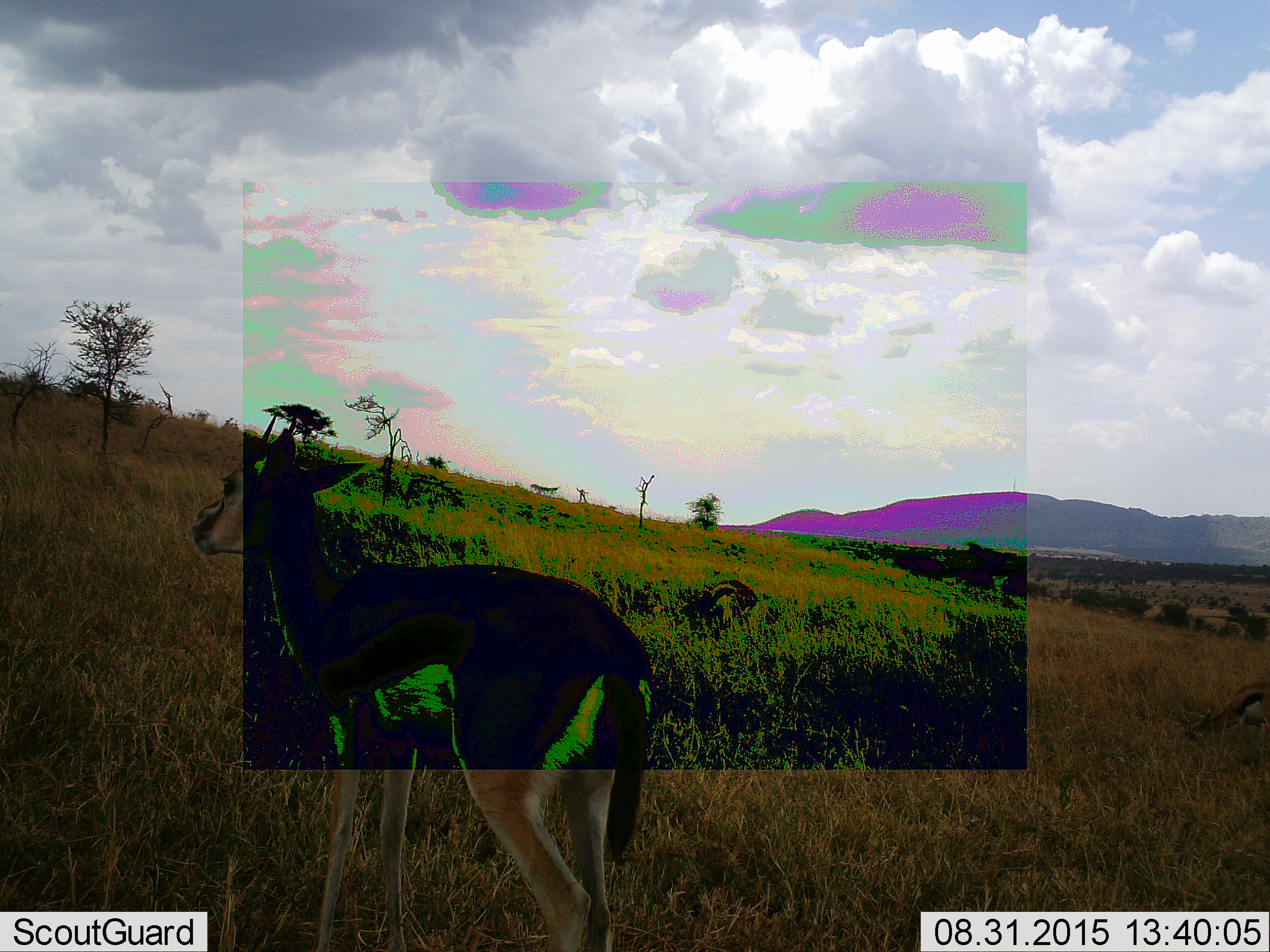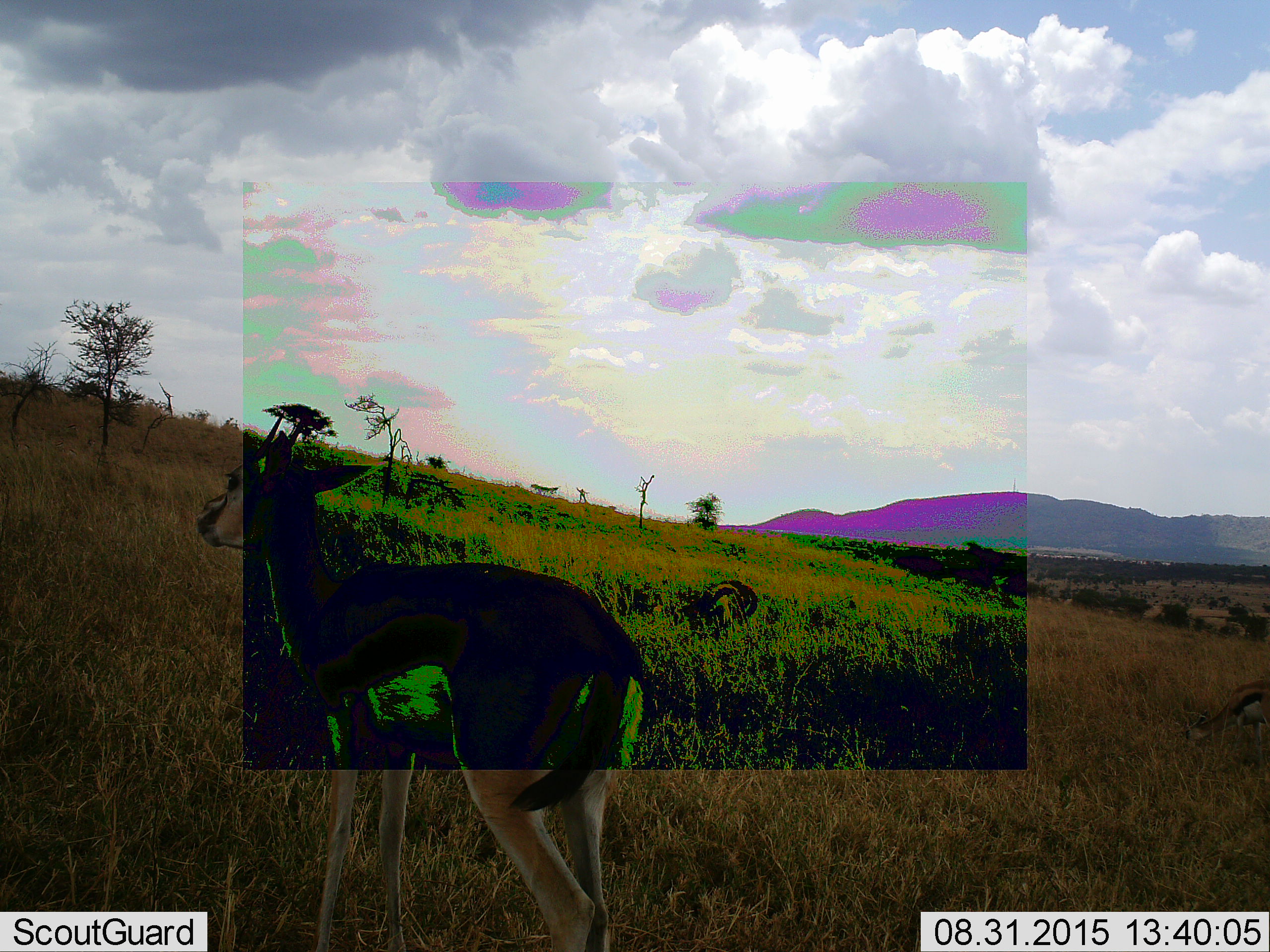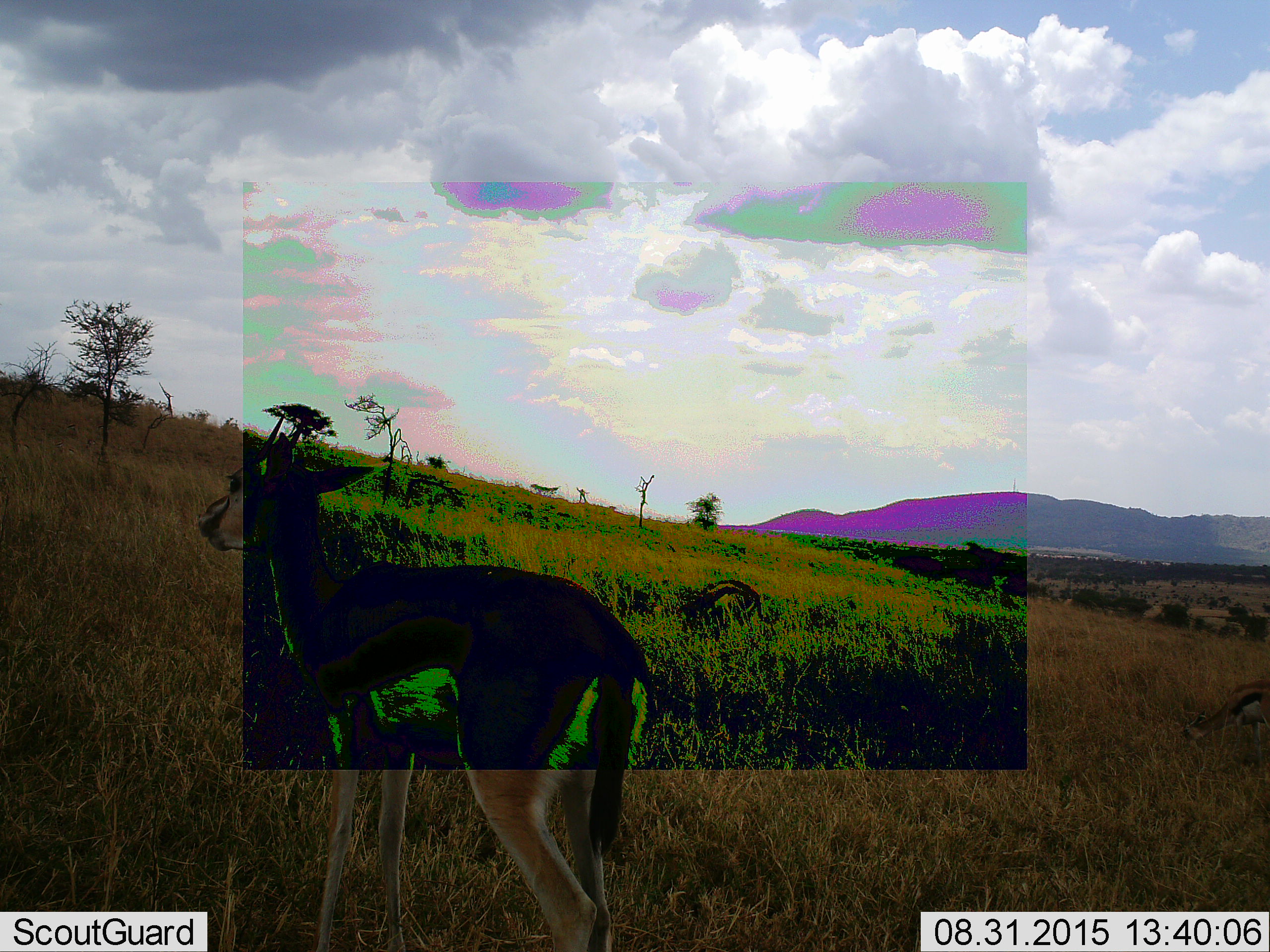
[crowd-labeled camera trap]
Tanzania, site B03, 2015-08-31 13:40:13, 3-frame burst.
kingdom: Animalia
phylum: Chordata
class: Mammalia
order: Artiodactyla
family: Bovidae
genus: Eudorcas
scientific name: Eudorcas thomsonii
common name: thomson's gazelle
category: gazellethomsons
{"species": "gazellethomsons (thomson's gazelle) (Eudorcas thomsonii)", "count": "3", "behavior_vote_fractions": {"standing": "92%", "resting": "0%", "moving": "0%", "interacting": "0%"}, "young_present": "8%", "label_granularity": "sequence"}